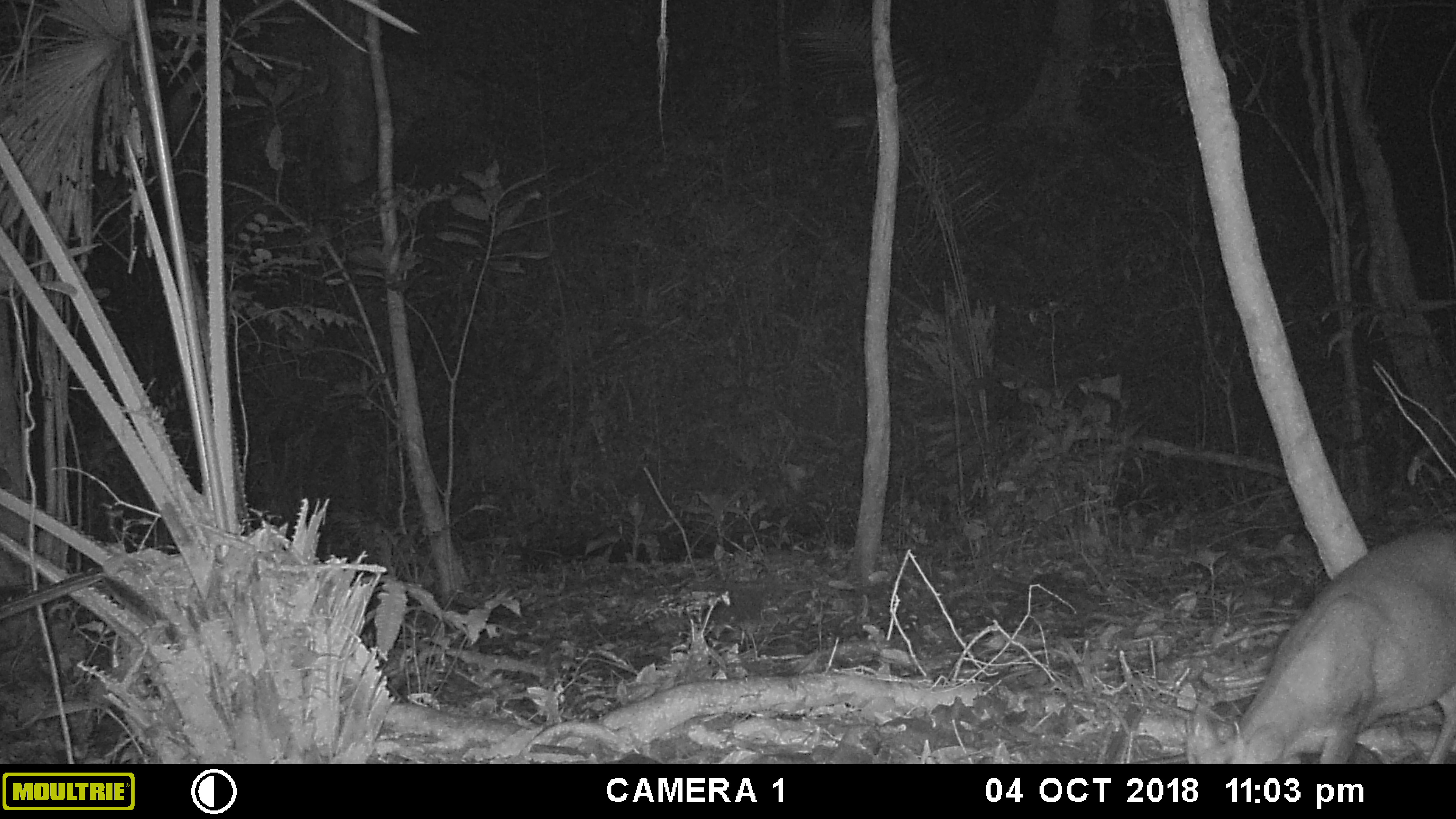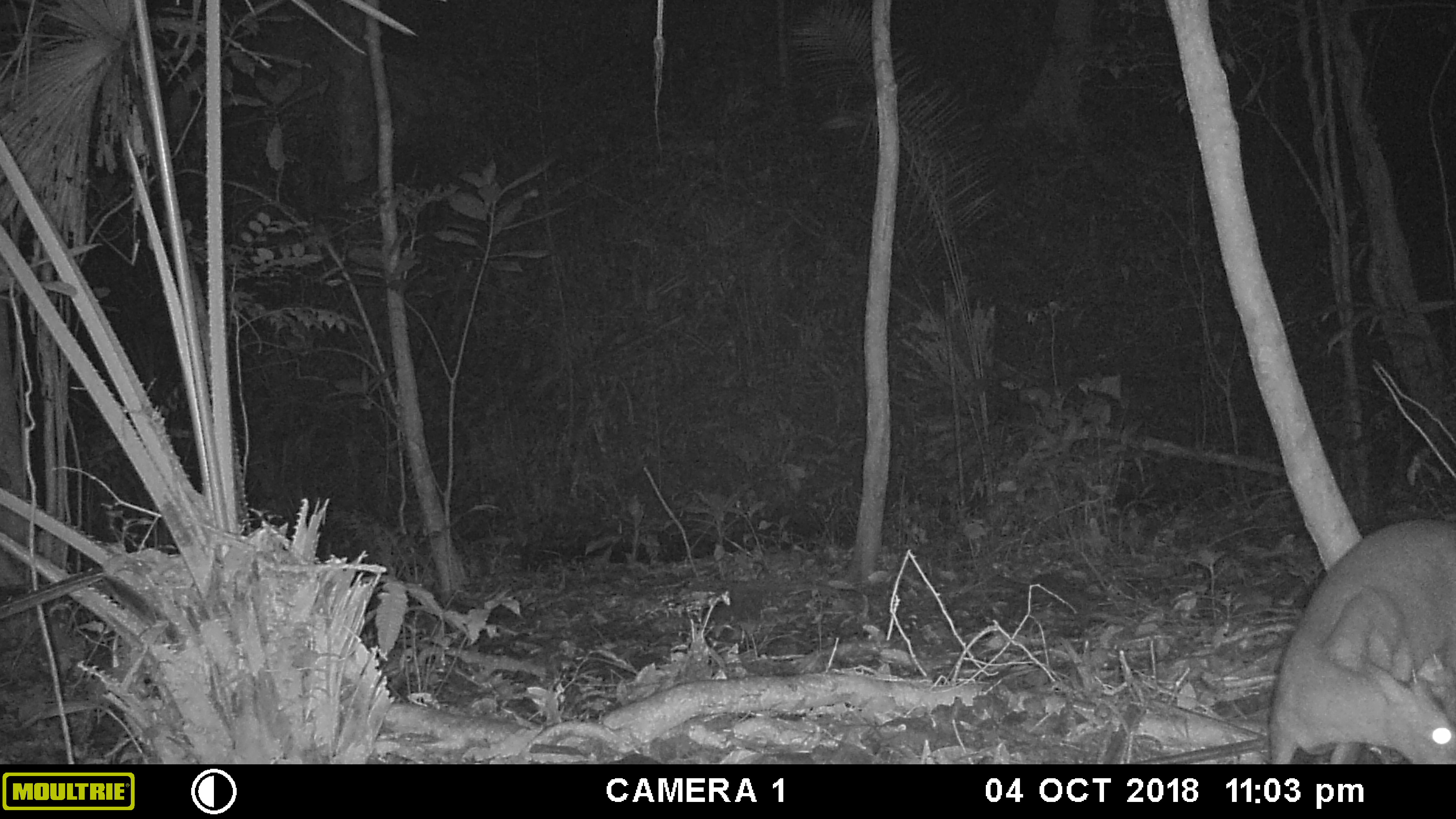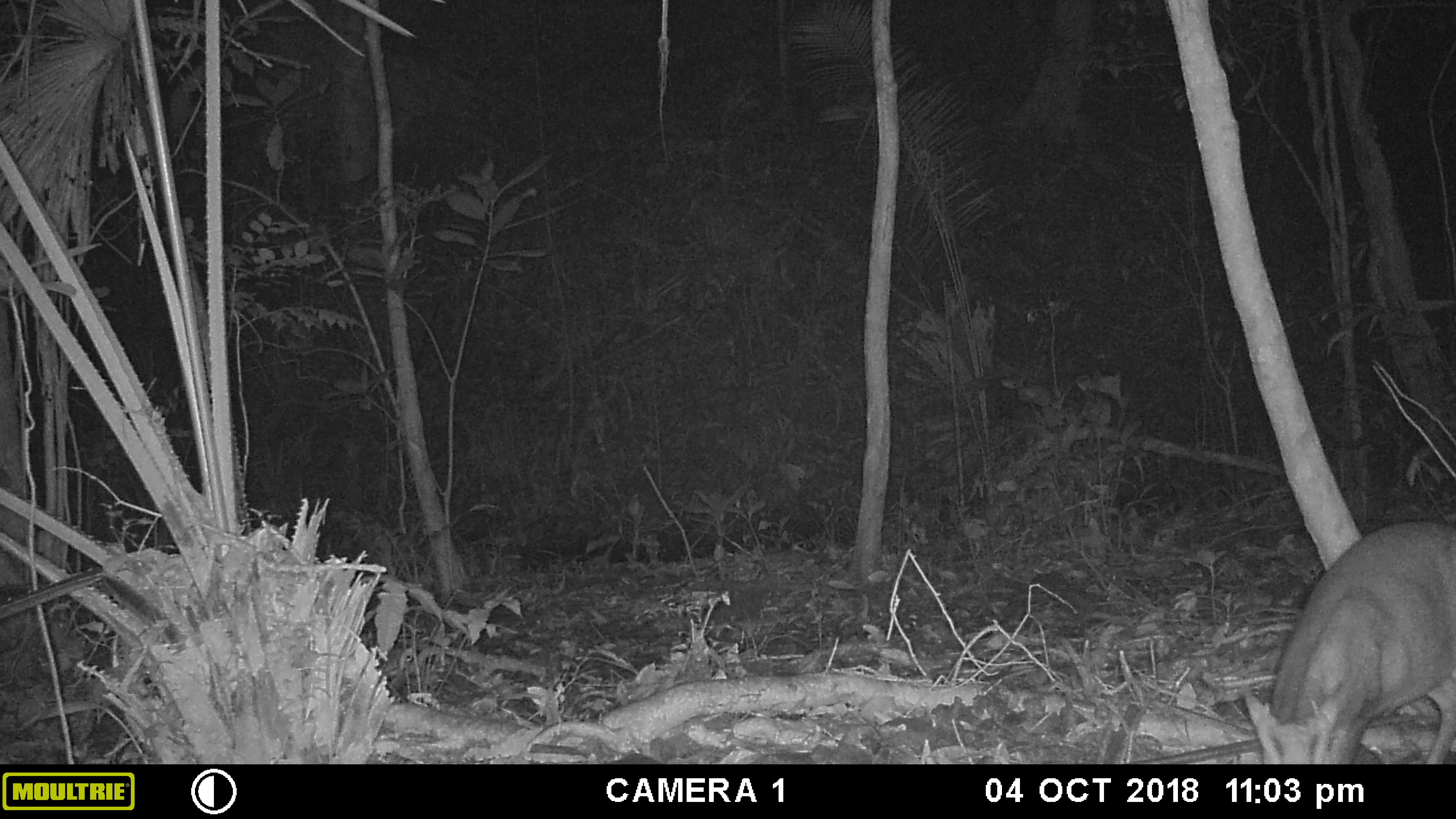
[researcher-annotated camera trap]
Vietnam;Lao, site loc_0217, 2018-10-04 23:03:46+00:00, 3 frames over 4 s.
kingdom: Animalia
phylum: Chordata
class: Mammalia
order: Artiodactyla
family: Cervidae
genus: Muntiacus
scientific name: Muntiacus rooseveltorum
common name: roosevelt's muntjac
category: roosevelts muntjac group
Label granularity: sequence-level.